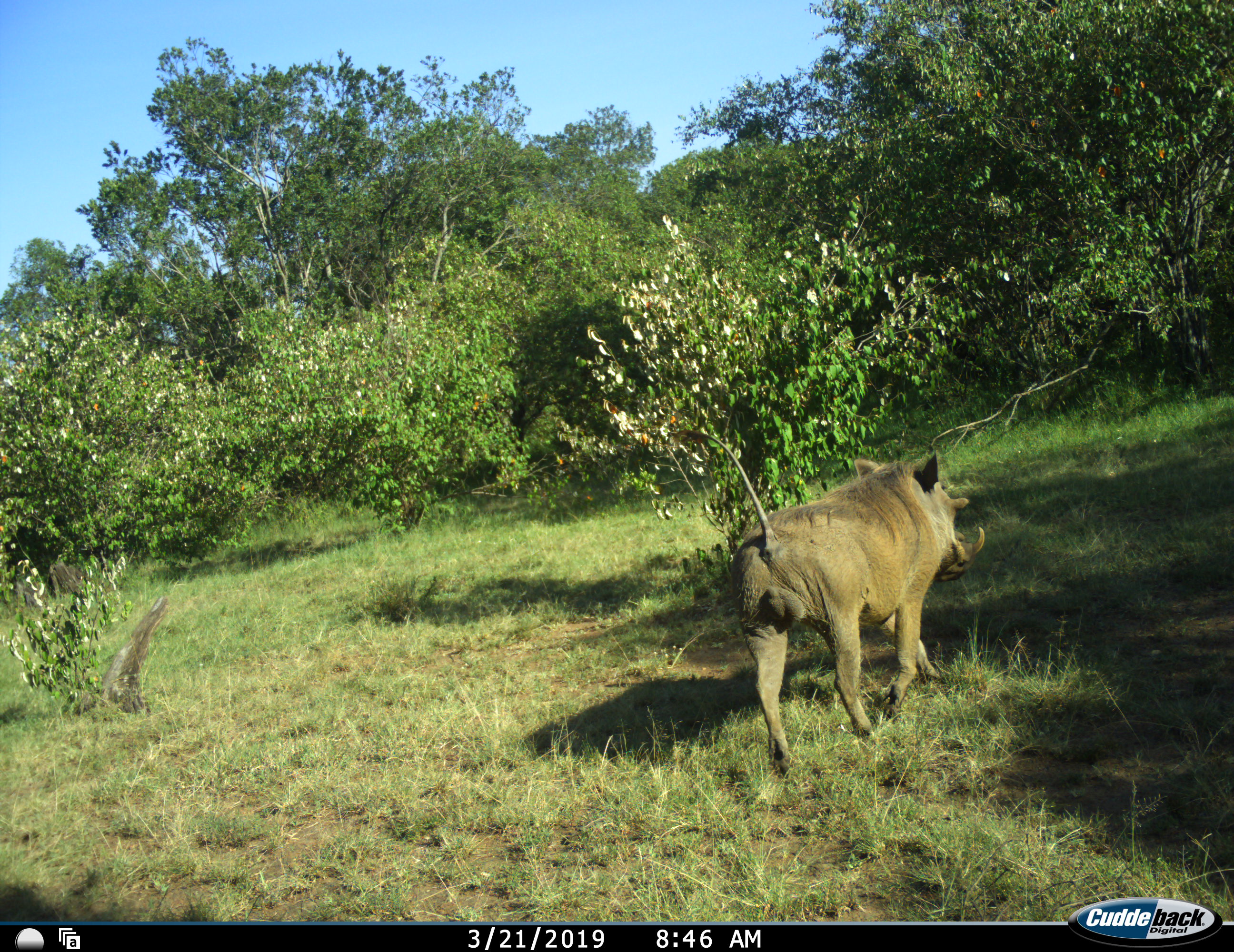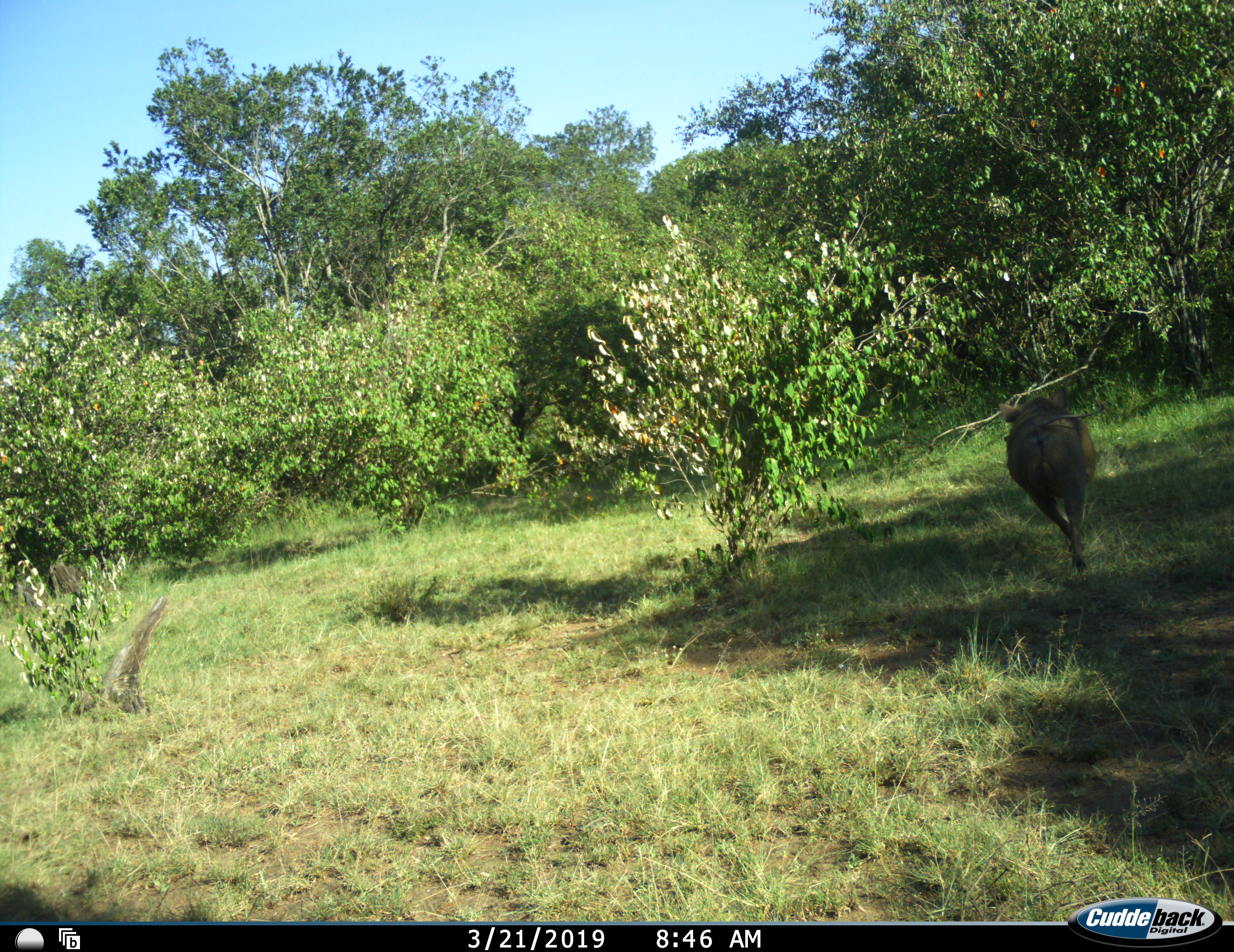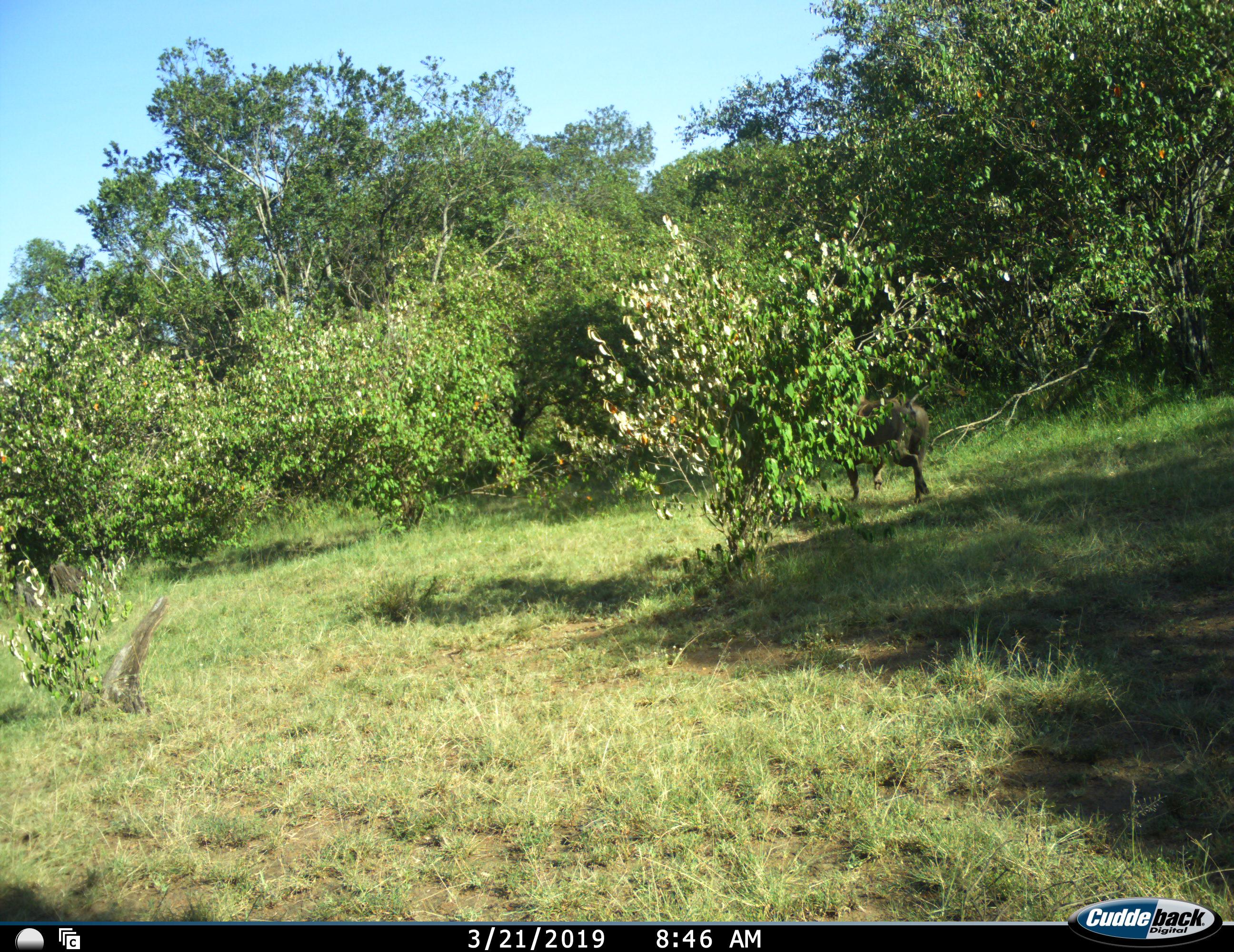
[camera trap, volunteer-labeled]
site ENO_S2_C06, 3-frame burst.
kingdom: Animalia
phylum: Chordata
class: Mammalia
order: Artiodactyla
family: Suidae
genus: Phacochoerus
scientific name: Phacochoerus africanus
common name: warthog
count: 1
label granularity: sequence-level